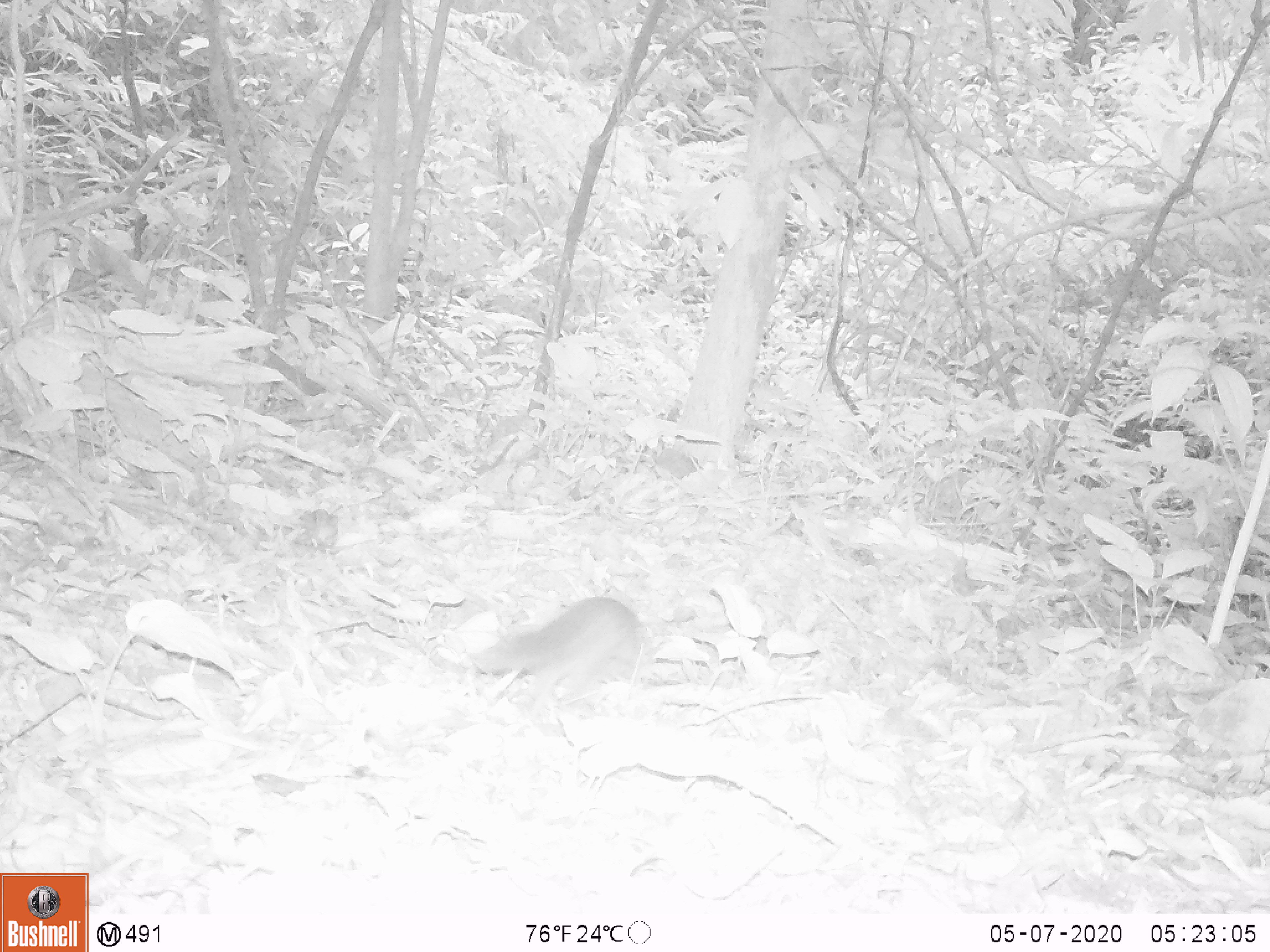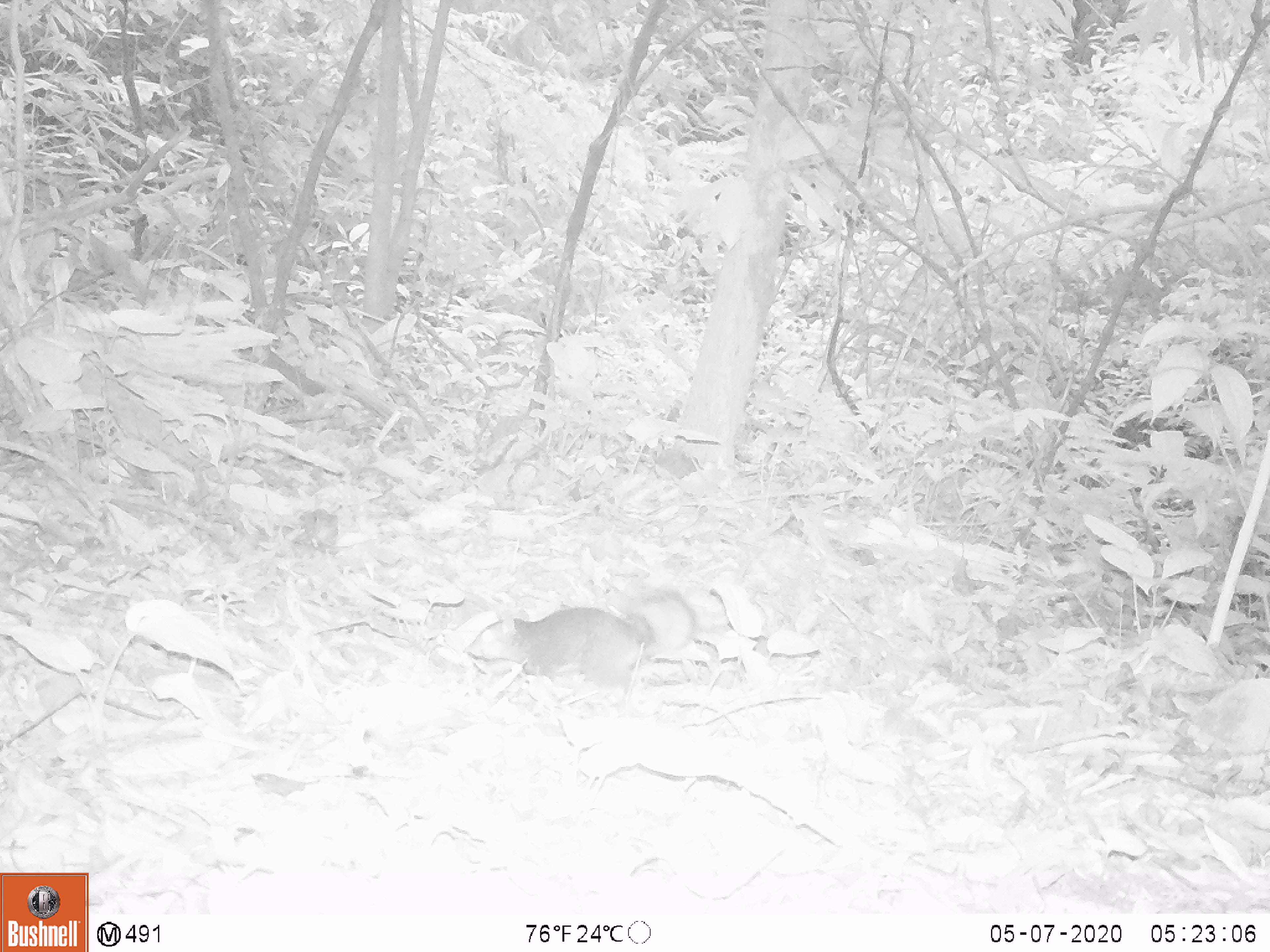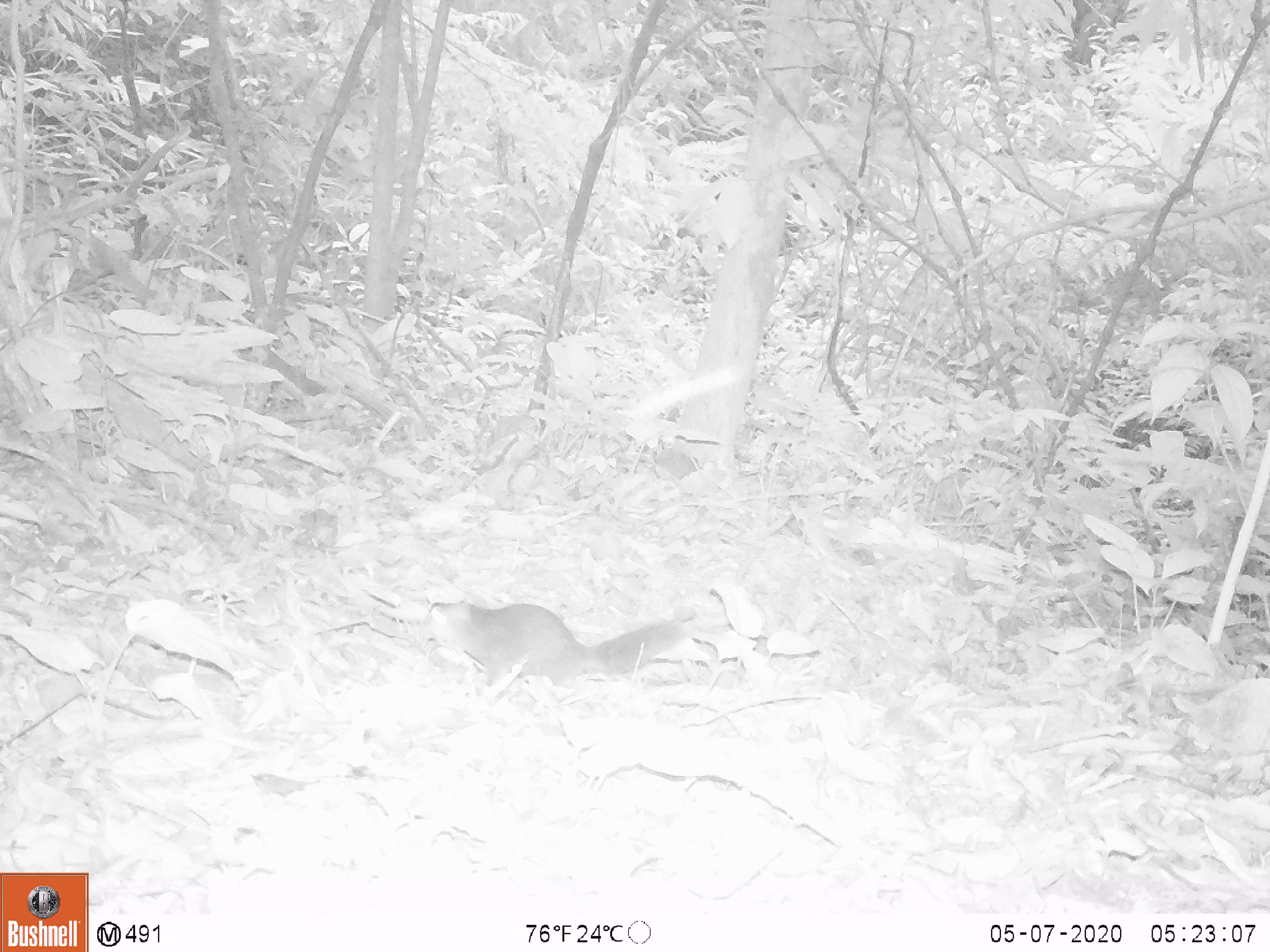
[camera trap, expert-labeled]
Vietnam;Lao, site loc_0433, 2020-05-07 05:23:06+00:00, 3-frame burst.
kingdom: Animalia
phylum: Chordata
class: Mammalia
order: Rodentia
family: Sciuridae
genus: Dremomys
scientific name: Dremomys rufigenis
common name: red-cheeked squirrel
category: red cheeked squirrel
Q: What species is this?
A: Red cheeked squirrel (red-cheeked squirrel) (Dremomys rufigenis).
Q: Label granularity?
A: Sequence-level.